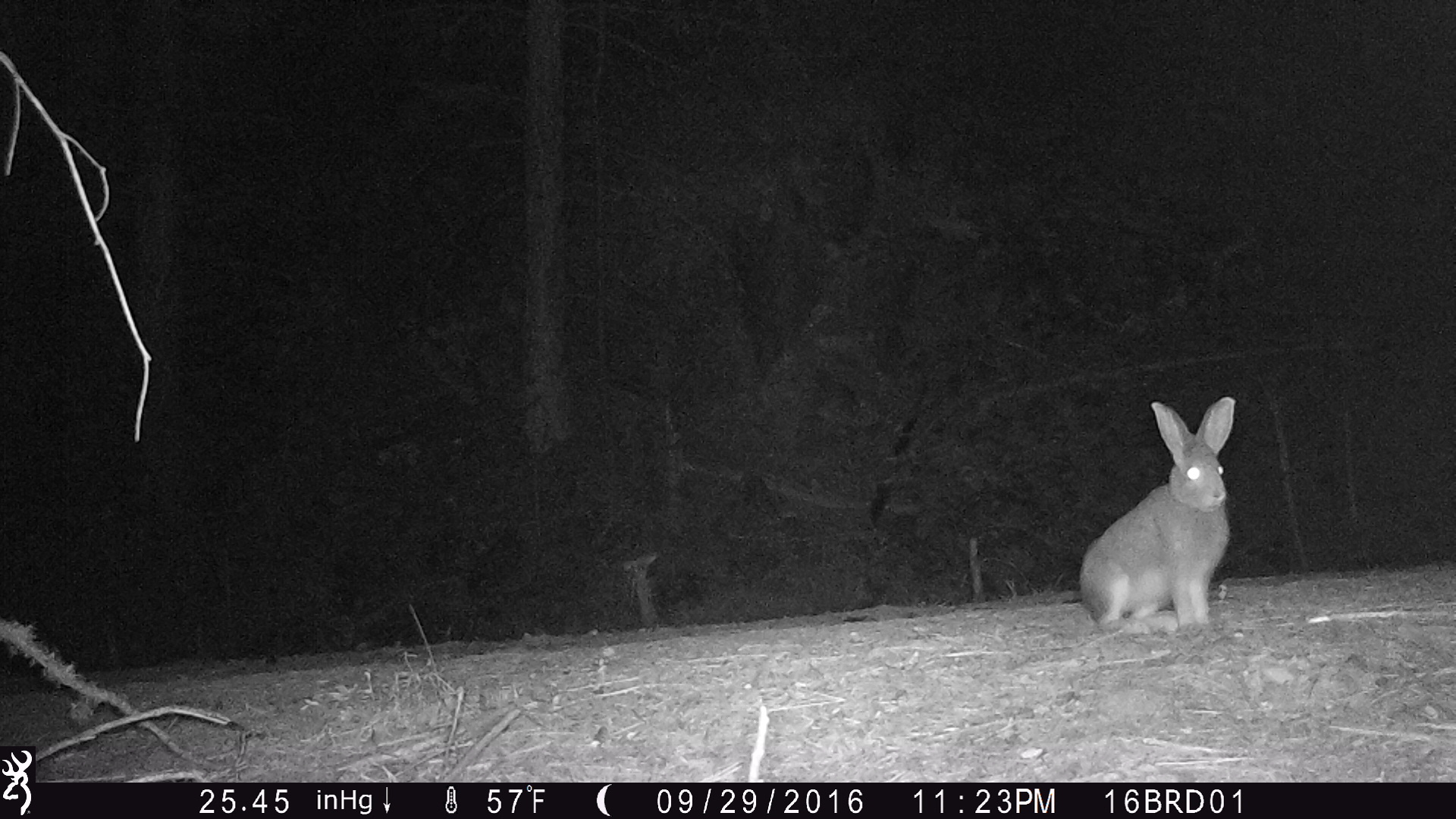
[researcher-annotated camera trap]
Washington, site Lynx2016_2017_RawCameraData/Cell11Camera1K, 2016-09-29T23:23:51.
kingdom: Animalia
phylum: Chordata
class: Mammalia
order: Lagomorpha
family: Leporidae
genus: Lepus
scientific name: Lepus americanus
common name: snowshoe hare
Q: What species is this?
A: Lepus americanus (snowshoe hare).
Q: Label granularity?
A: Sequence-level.